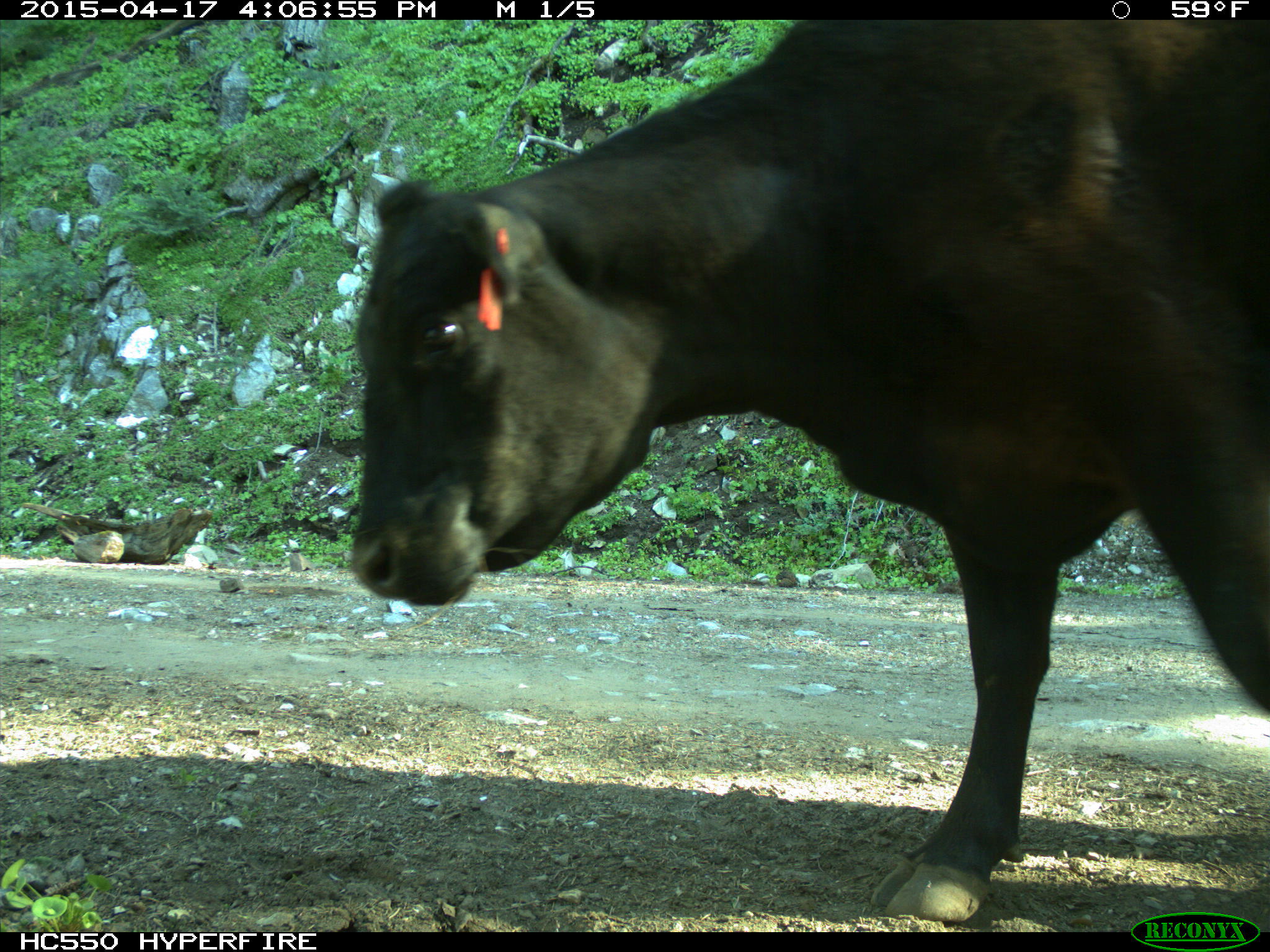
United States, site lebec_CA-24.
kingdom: Animalia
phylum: Chordata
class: Mammalia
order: Artiodactyla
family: Bovidae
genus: Bos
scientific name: Bos taurus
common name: domestic cow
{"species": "Bos taurus (domestic cow)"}